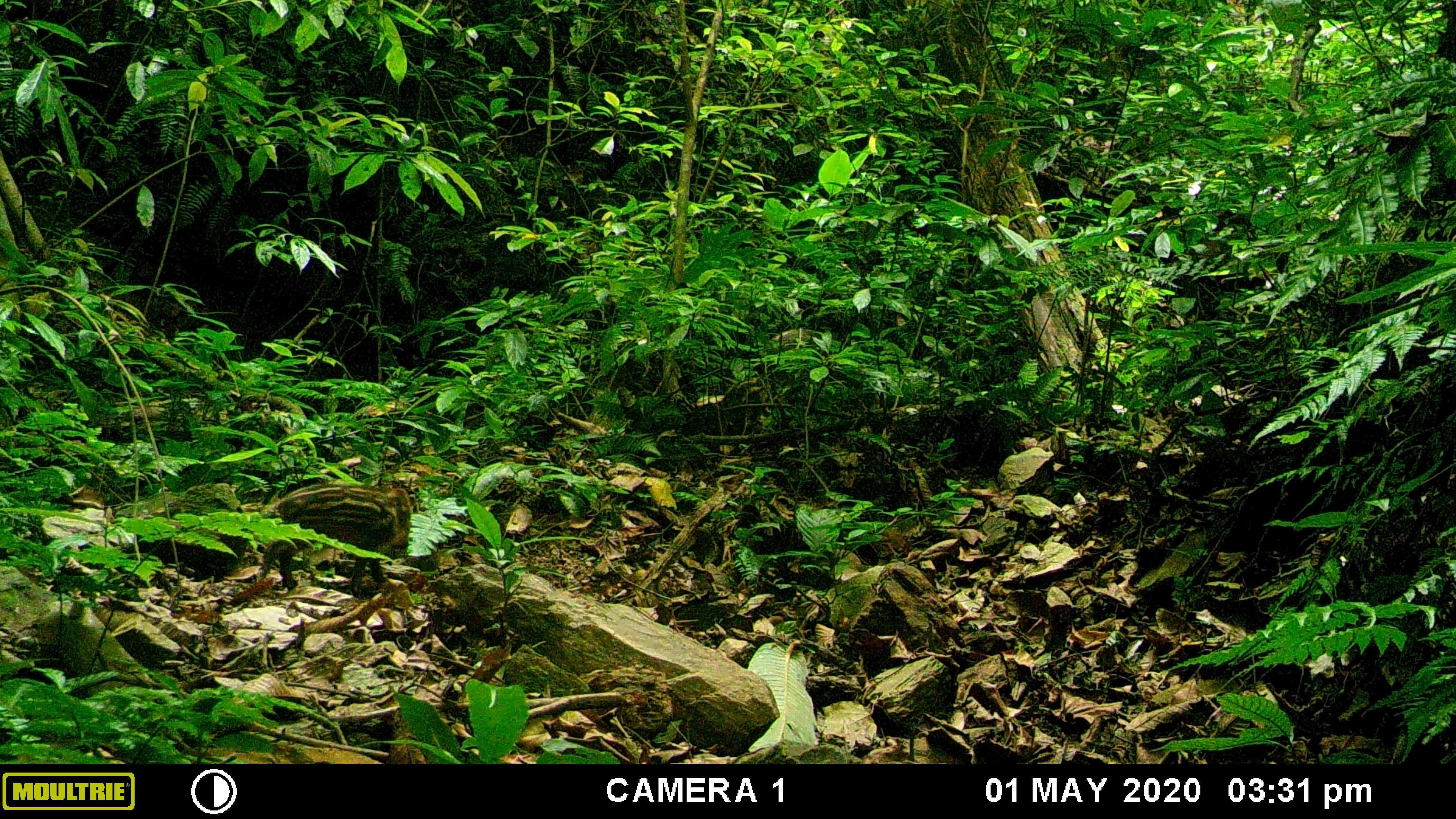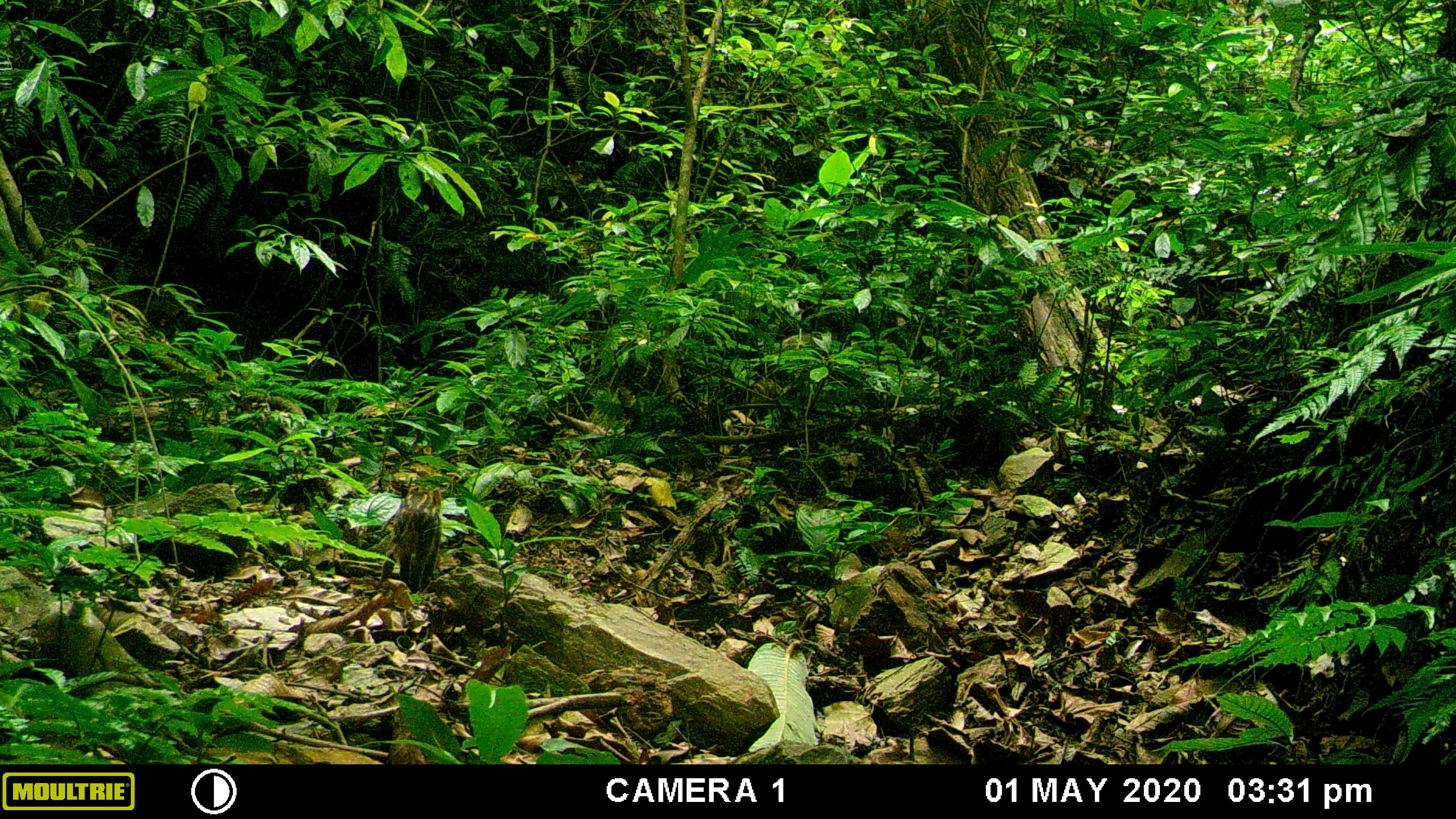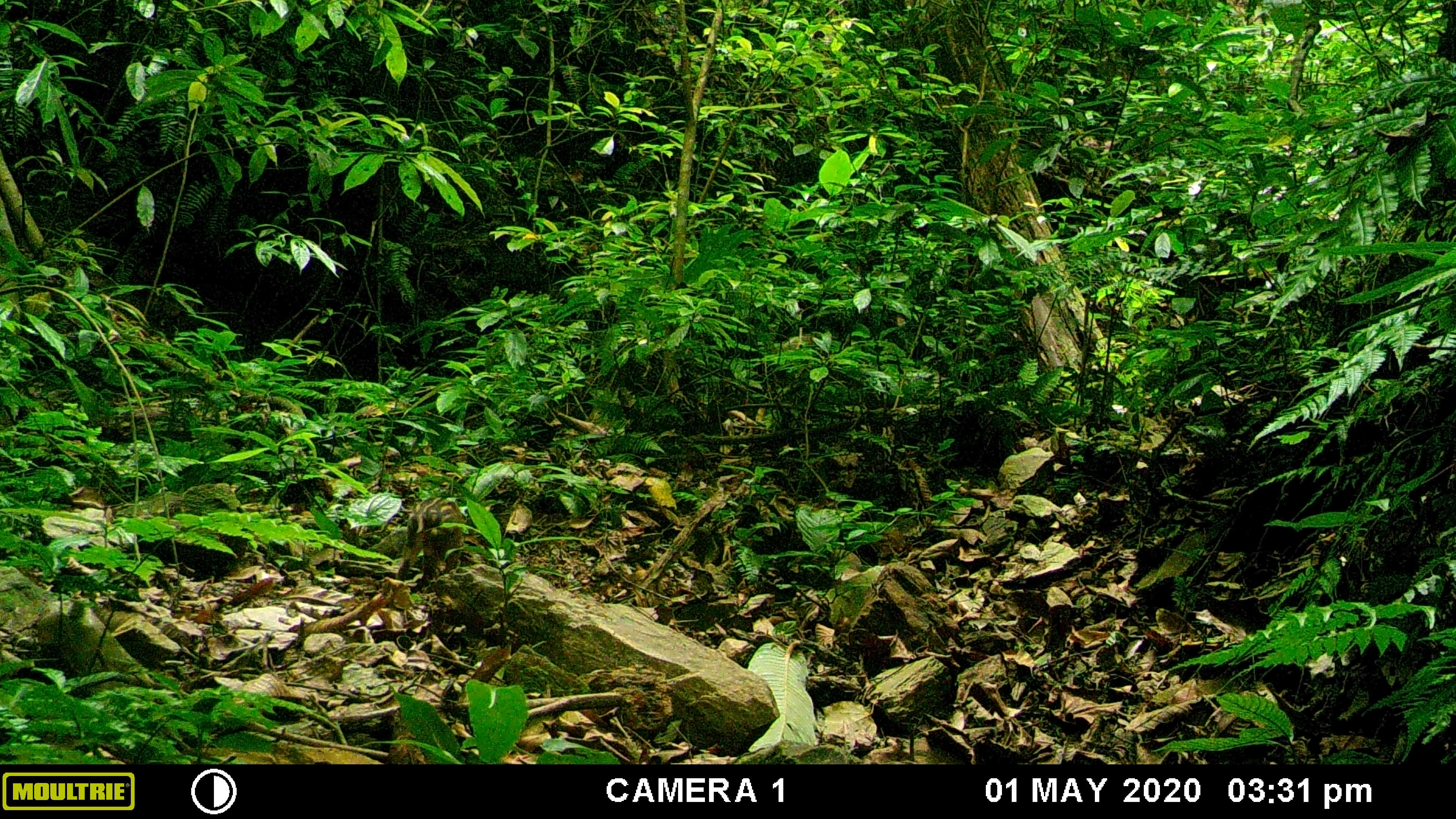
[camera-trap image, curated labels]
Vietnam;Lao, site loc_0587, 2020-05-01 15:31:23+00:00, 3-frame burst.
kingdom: Animalia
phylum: Chordata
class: Mammalia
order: Artiodactyla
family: Suidae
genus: Sus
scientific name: Sus scrofa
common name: eurasian wild pig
Eurasian wild pig (Sus scrofa). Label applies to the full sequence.